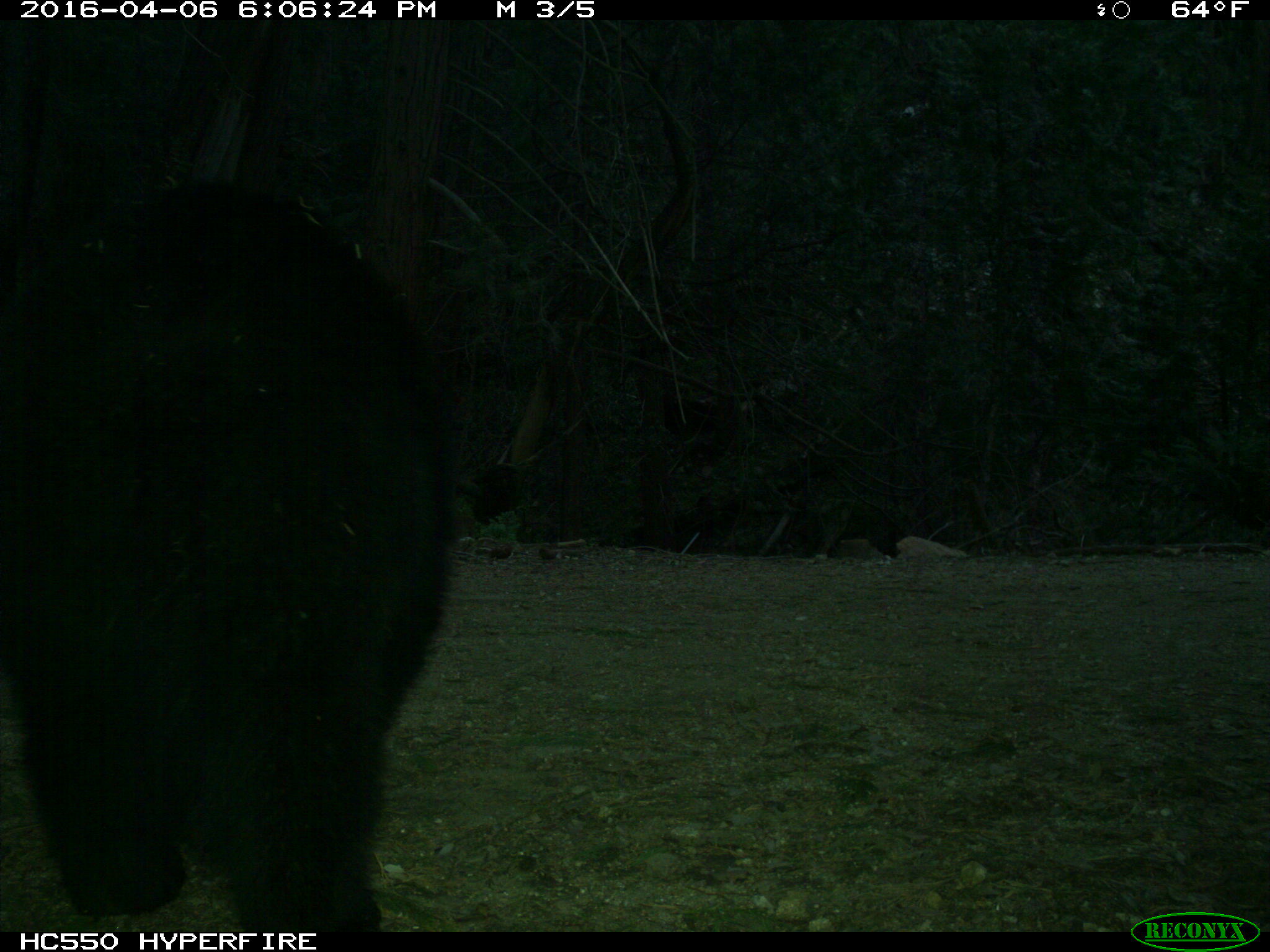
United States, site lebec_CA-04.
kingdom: Animalia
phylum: Chordata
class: Mammalia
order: Carnivora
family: Ursidae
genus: Ursus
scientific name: Ursus americanus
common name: american black bear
Ursus americanus (american black bear).